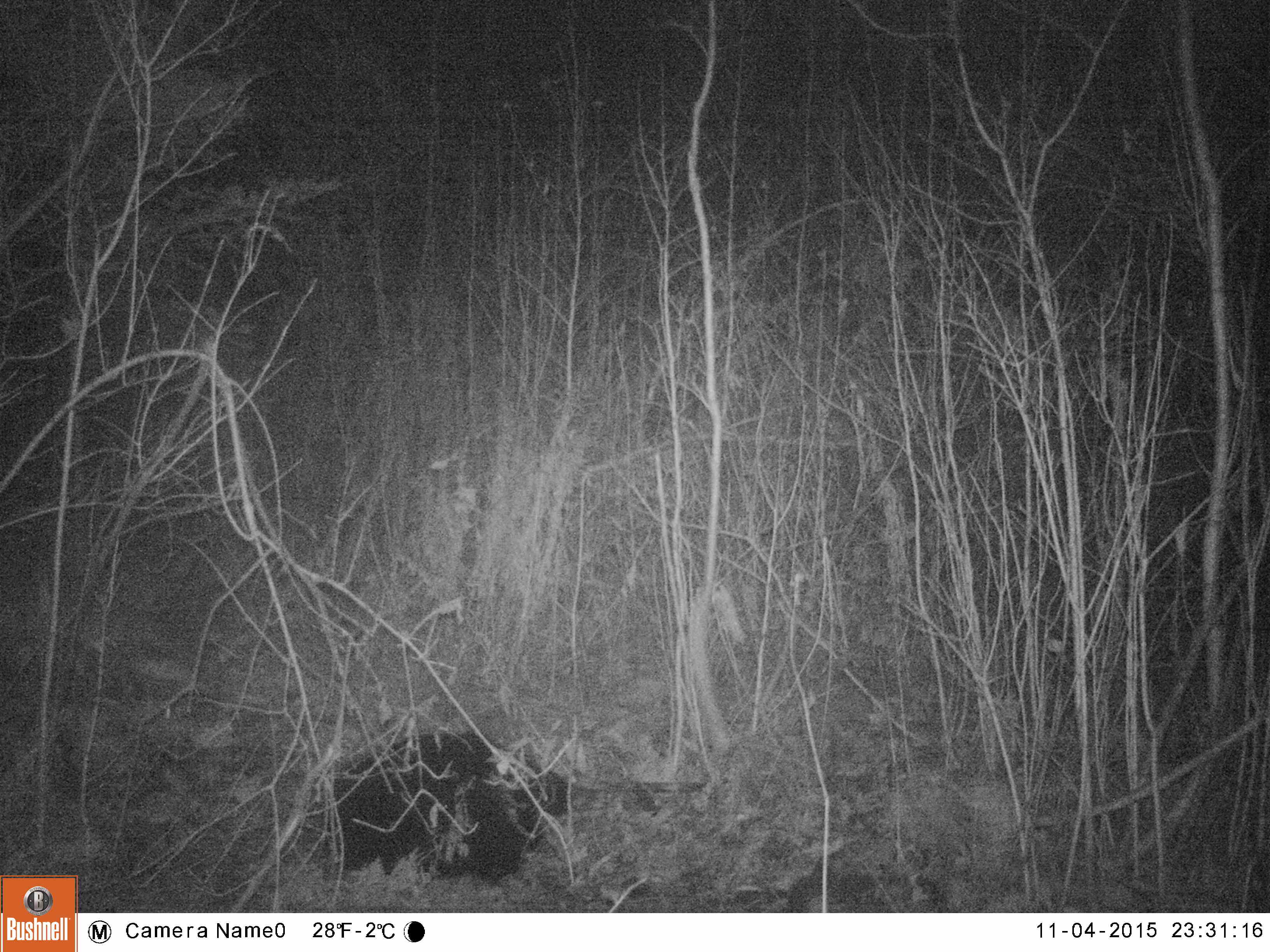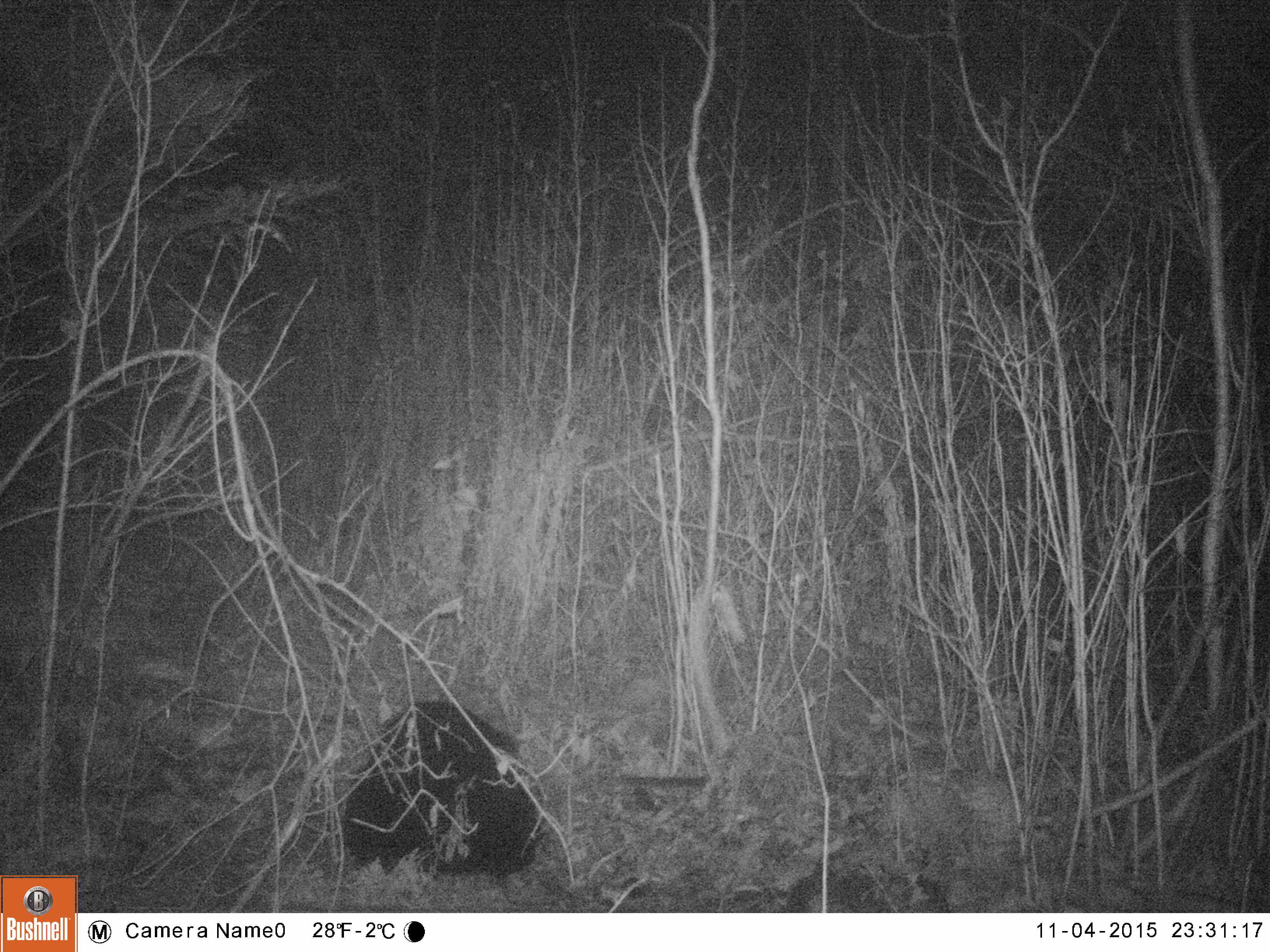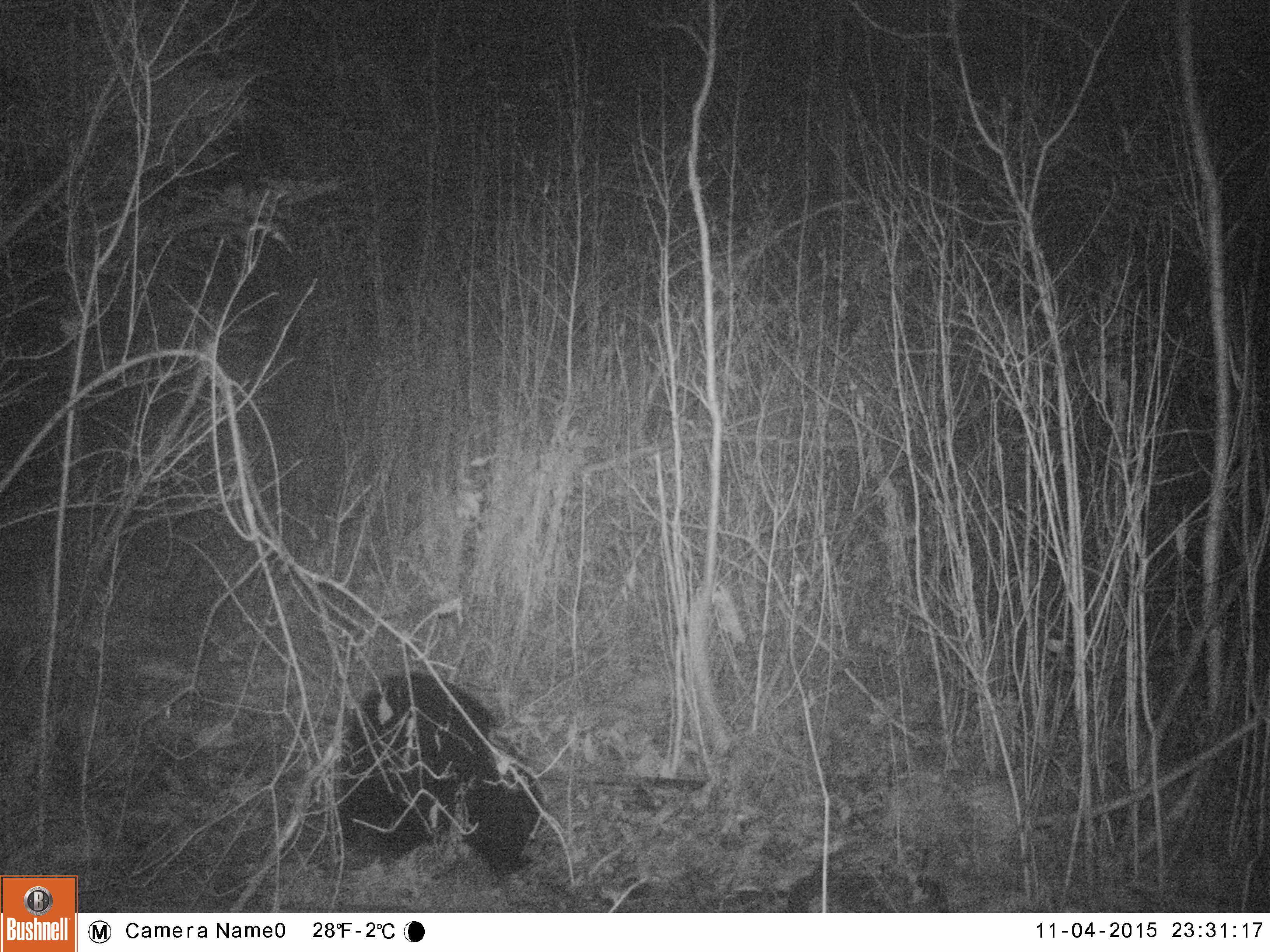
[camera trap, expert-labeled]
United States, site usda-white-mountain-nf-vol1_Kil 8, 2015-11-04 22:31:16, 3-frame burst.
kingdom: Animalia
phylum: Chordata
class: Mammalia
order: Carnivora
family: Ursidae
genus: Ursus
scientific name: Ursus americanus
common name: black bear